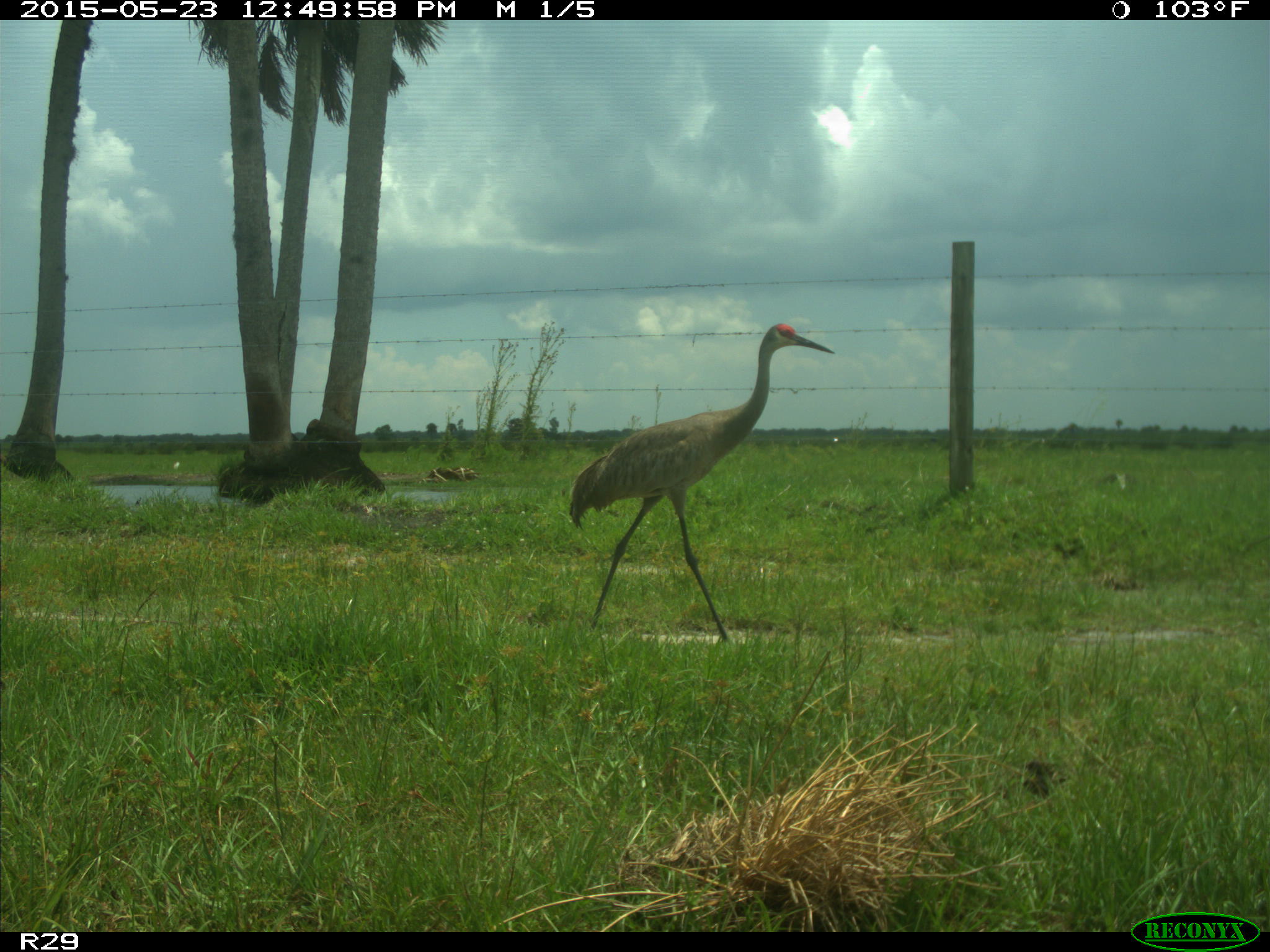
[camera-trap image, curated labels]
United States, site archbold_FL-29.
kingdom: Animalia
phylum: Chordata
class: Aves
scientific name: Aves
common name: birds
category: unidentified bird